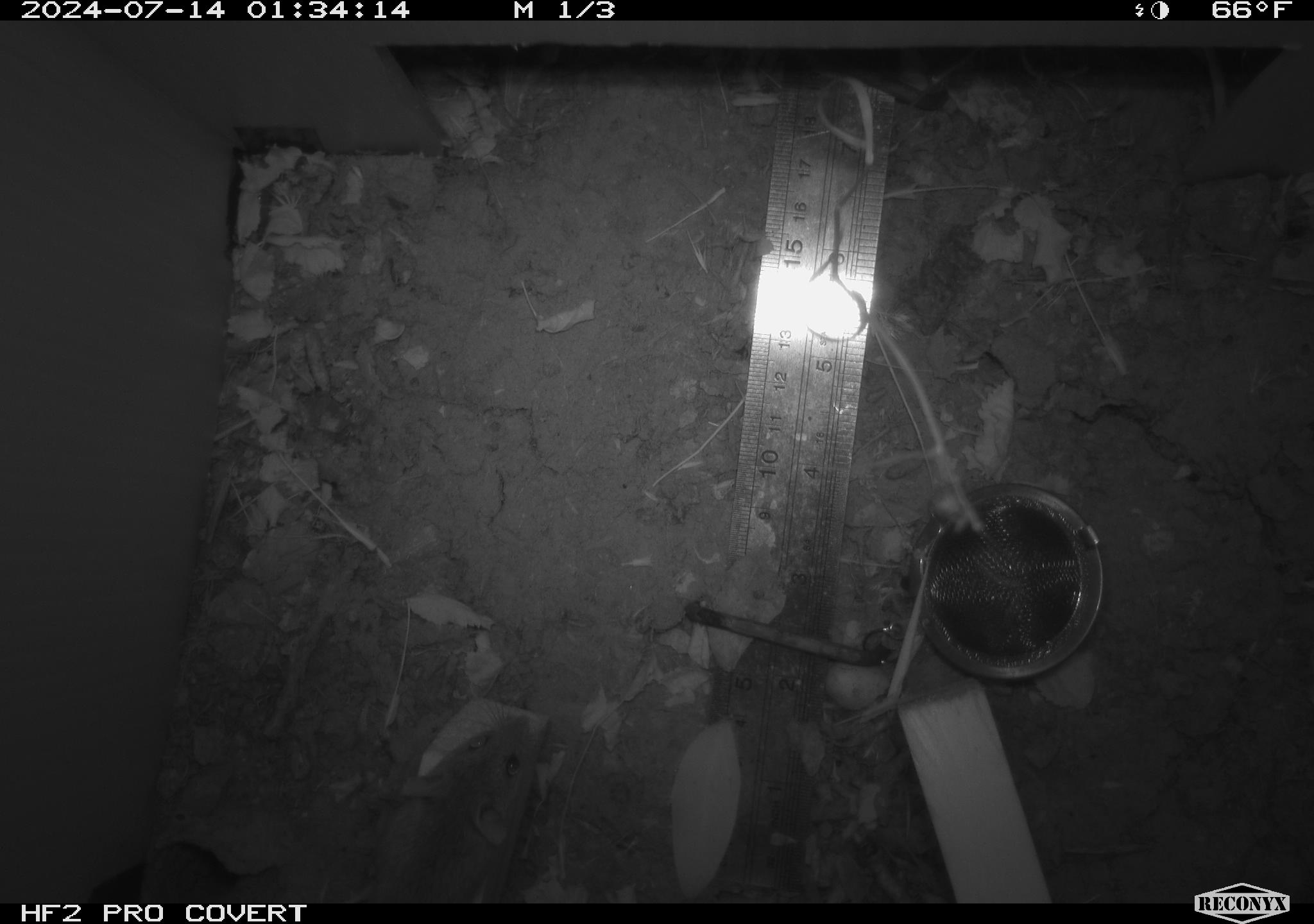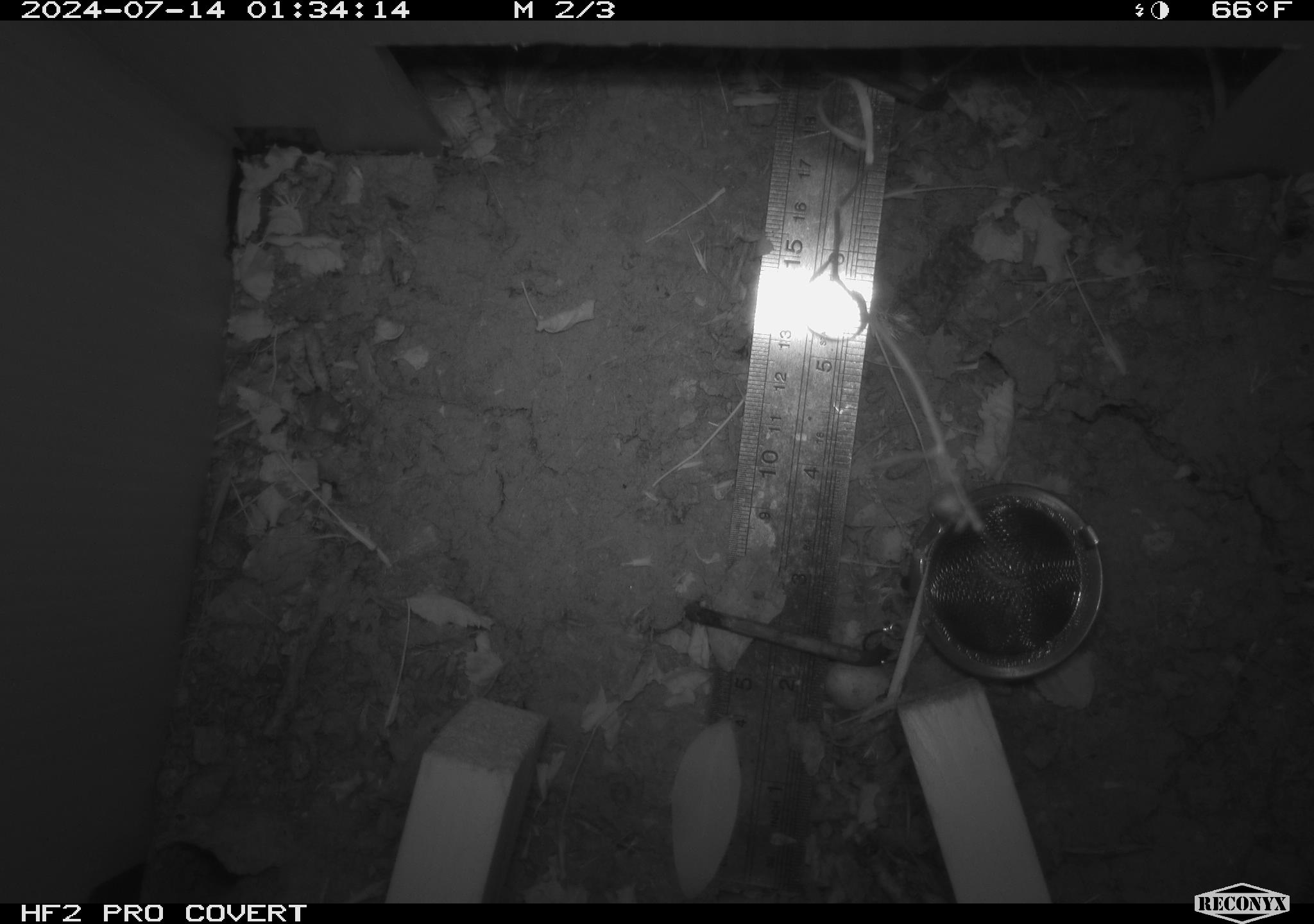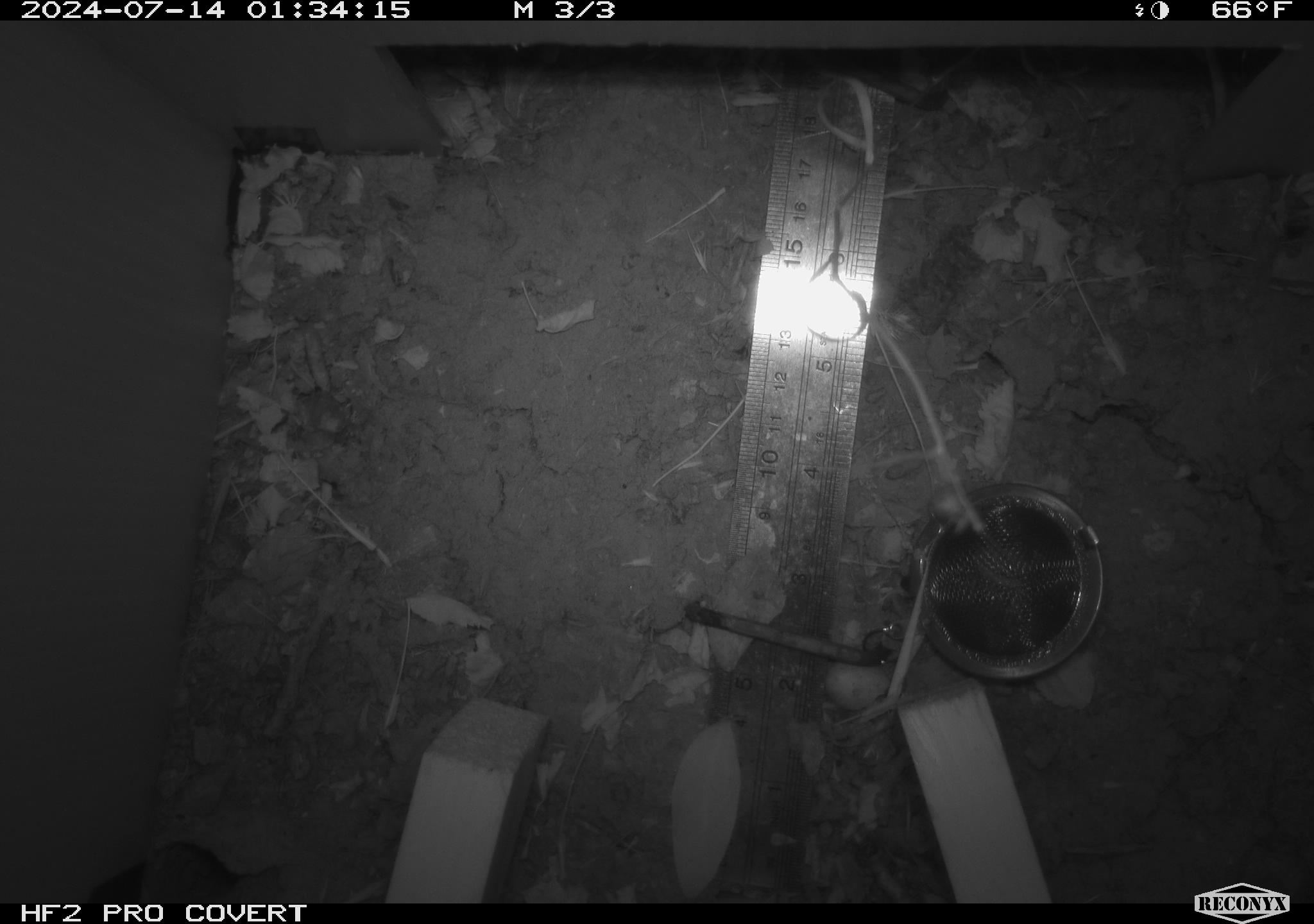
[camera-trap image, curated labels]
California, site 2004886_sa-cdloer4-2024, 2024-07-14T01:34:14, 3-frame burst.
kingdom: Animalia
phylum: Chordata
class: Mammalia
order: Rodentia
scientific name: Rodentia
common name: rodent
Rodent (Rodentia).